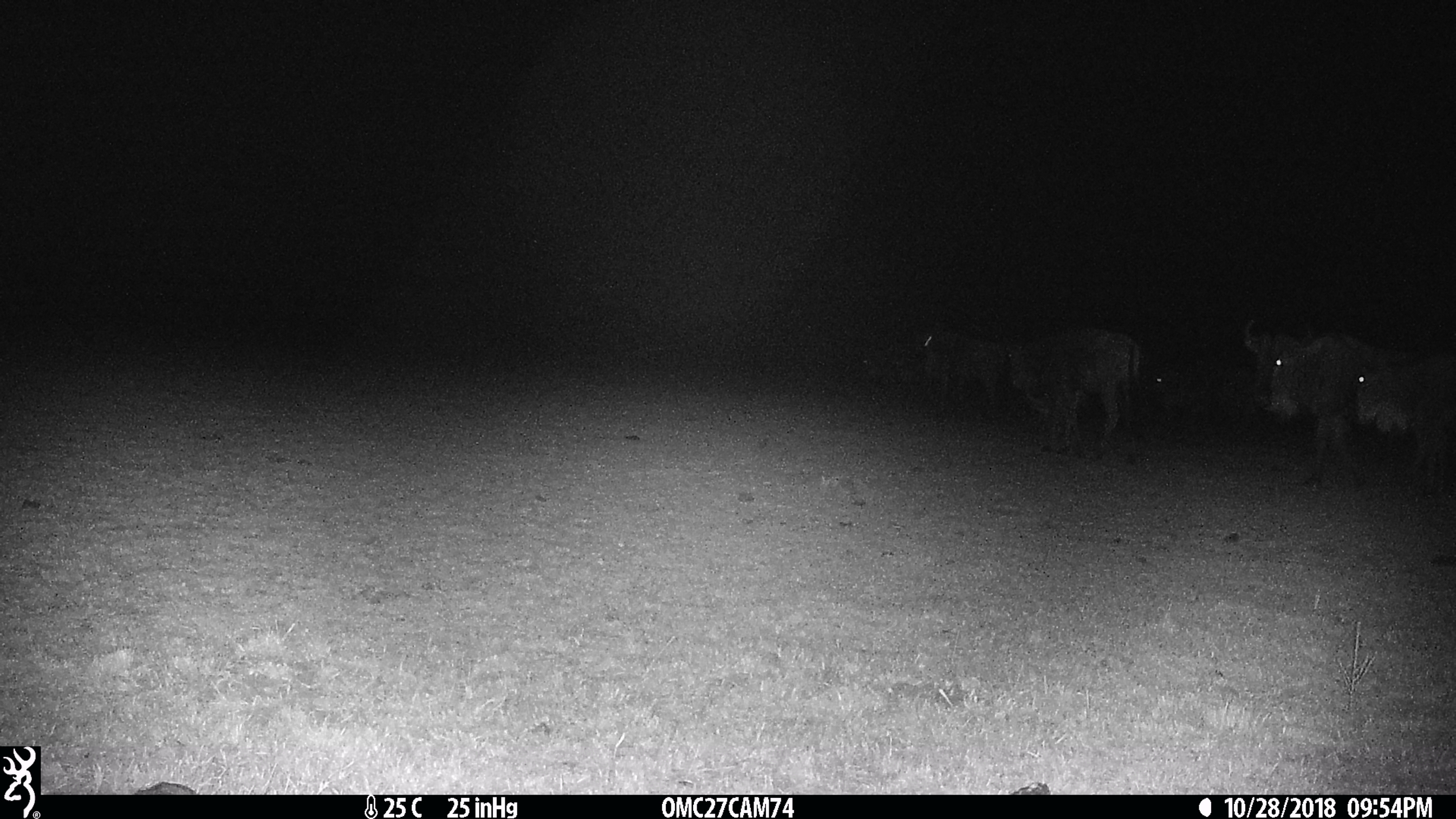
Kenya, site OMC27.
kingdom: Animalia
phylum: Chordata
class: Mammalia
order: Artiodactyla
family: Bovidae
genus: Connochaetes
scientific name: Connochaetes taurinus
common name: blue wildebeest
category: wildebeest